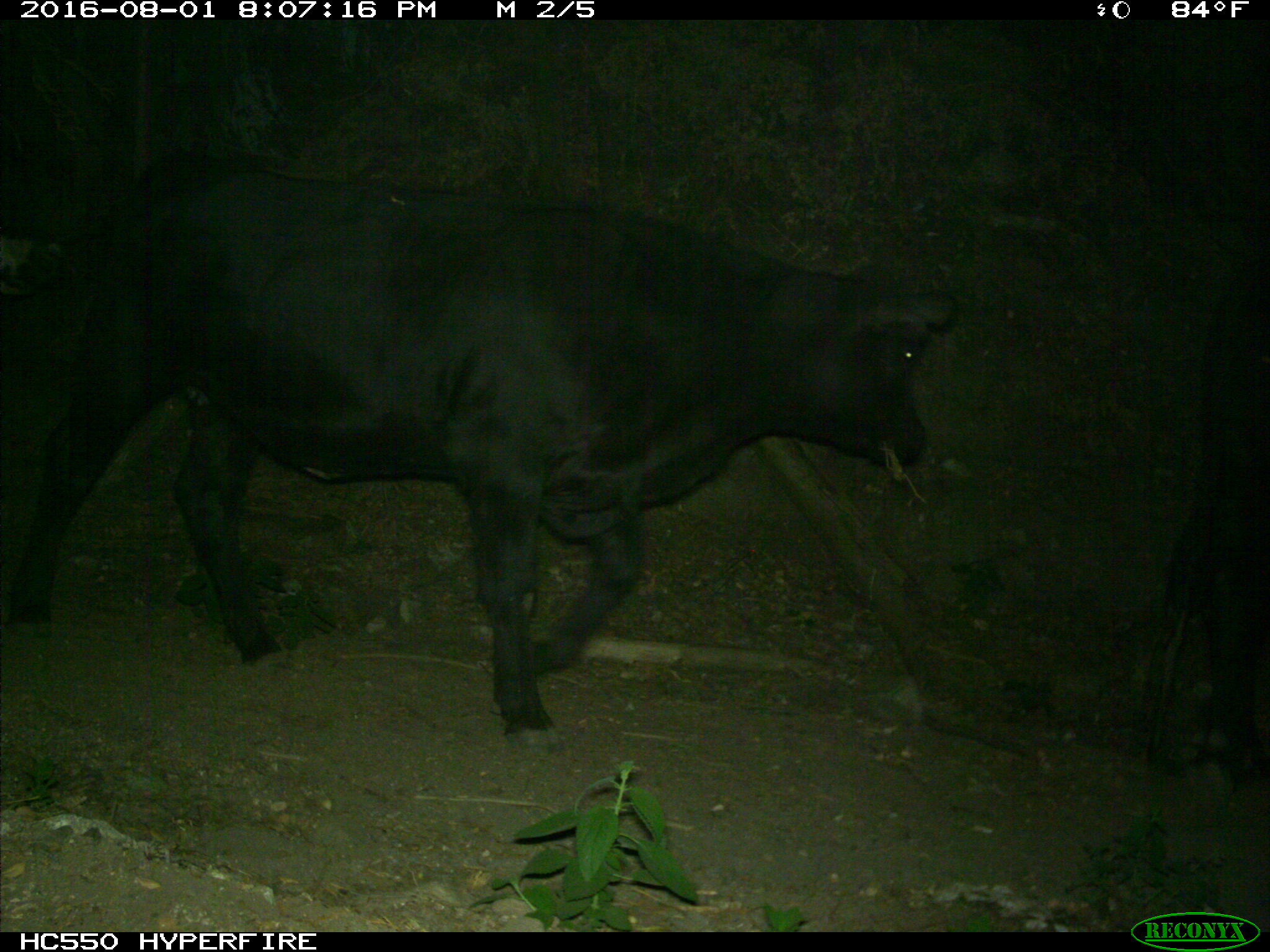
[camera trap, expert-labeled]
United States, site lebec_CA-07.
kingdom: Animalia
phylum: Chordata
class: Mammalia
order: Artiodactyla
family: Bovidae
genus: Bos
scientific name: Bos taurus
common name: domestic cow